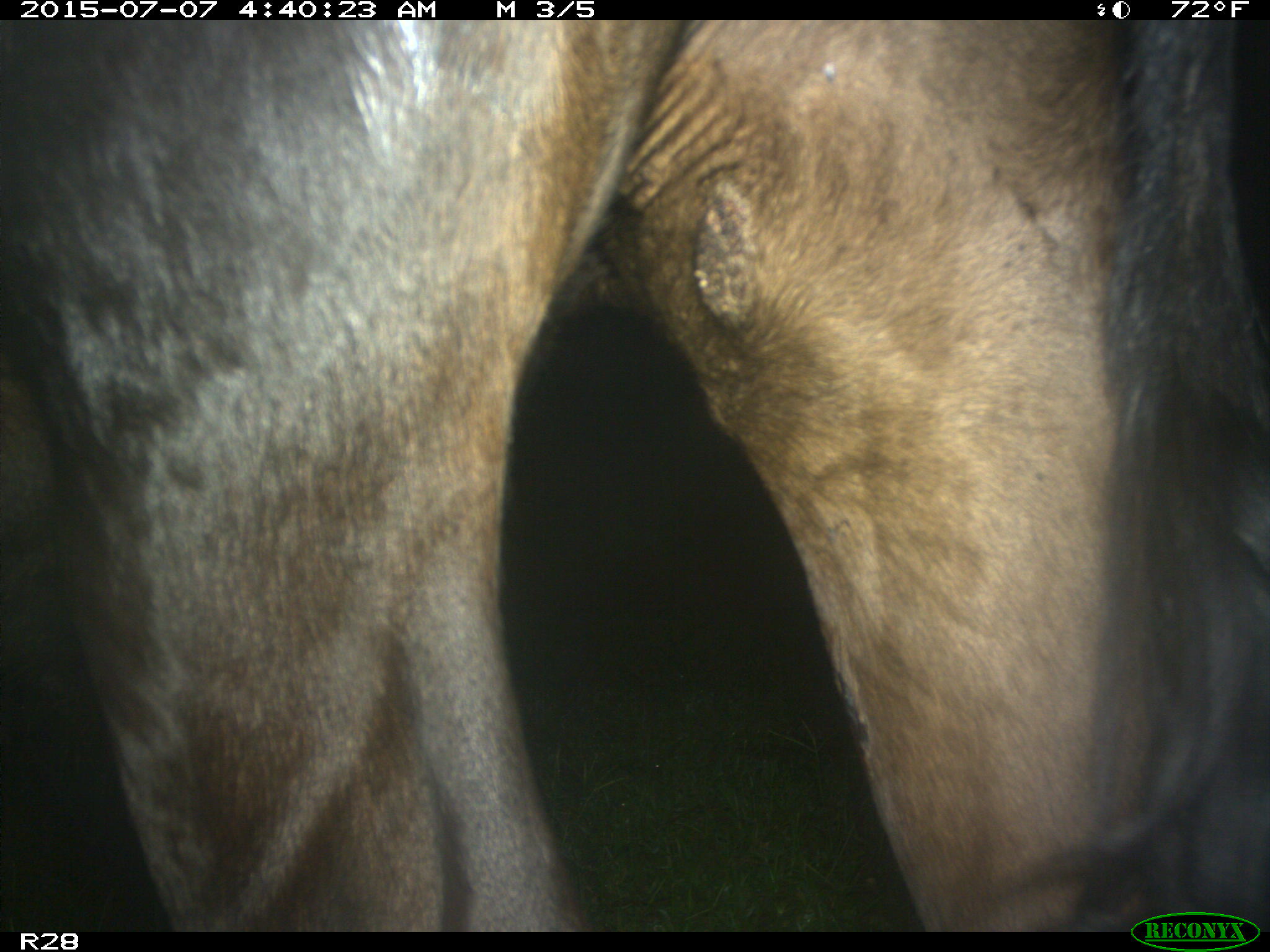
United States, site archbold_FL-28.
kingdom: Animalia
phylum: Chordata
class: Mammalia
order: Artiodactyla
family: Bovidae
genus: Bos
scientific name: Bos taurus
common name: domestic cow